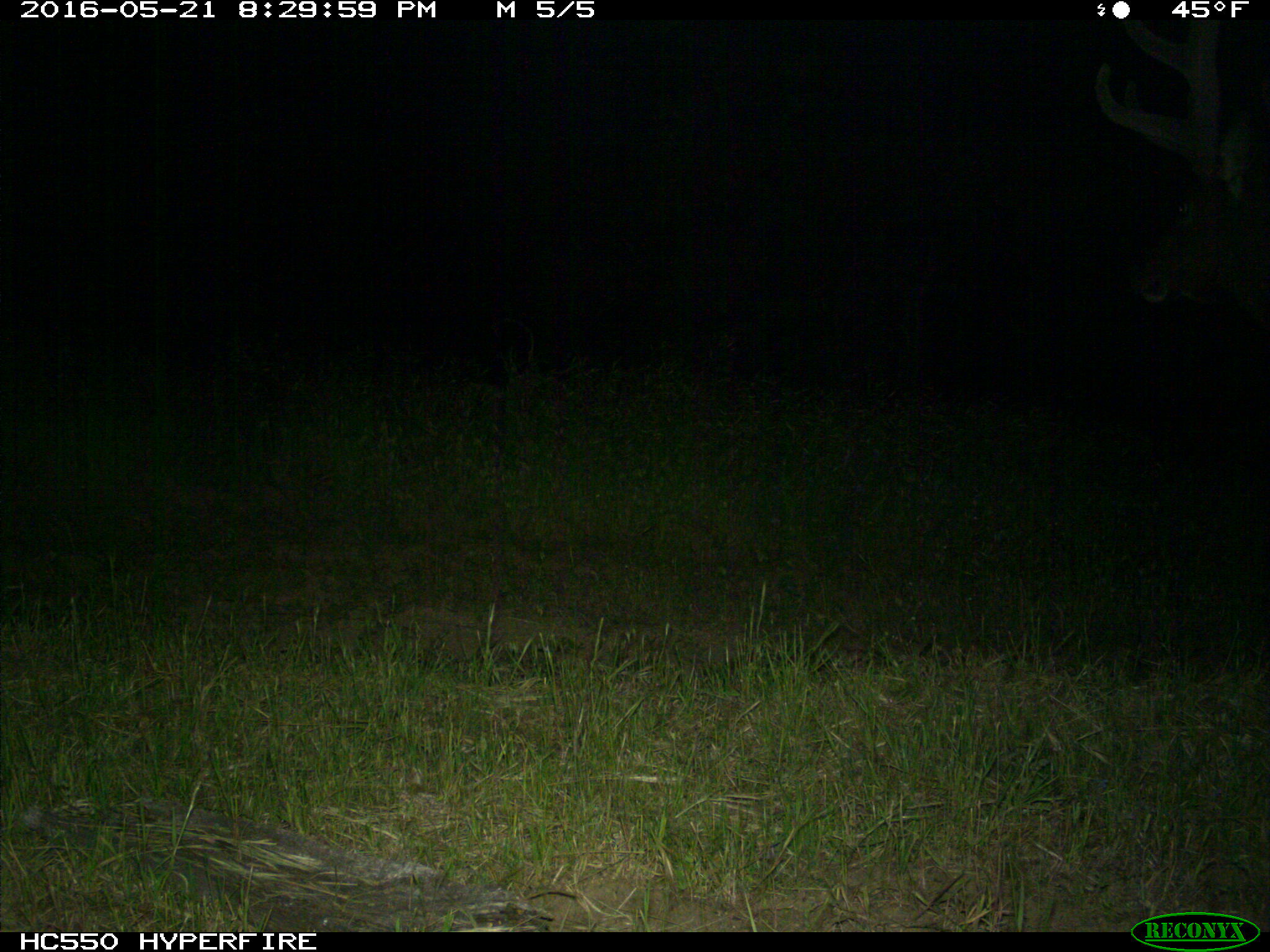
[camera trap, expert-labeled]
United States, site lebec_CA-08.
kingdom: Animalia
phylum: Chordata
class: Mammalia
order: Artiodactyla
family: Cervidae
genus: Cervus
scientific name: Cervus canadensis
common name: elk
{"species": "Cervus canadensis (elk)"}